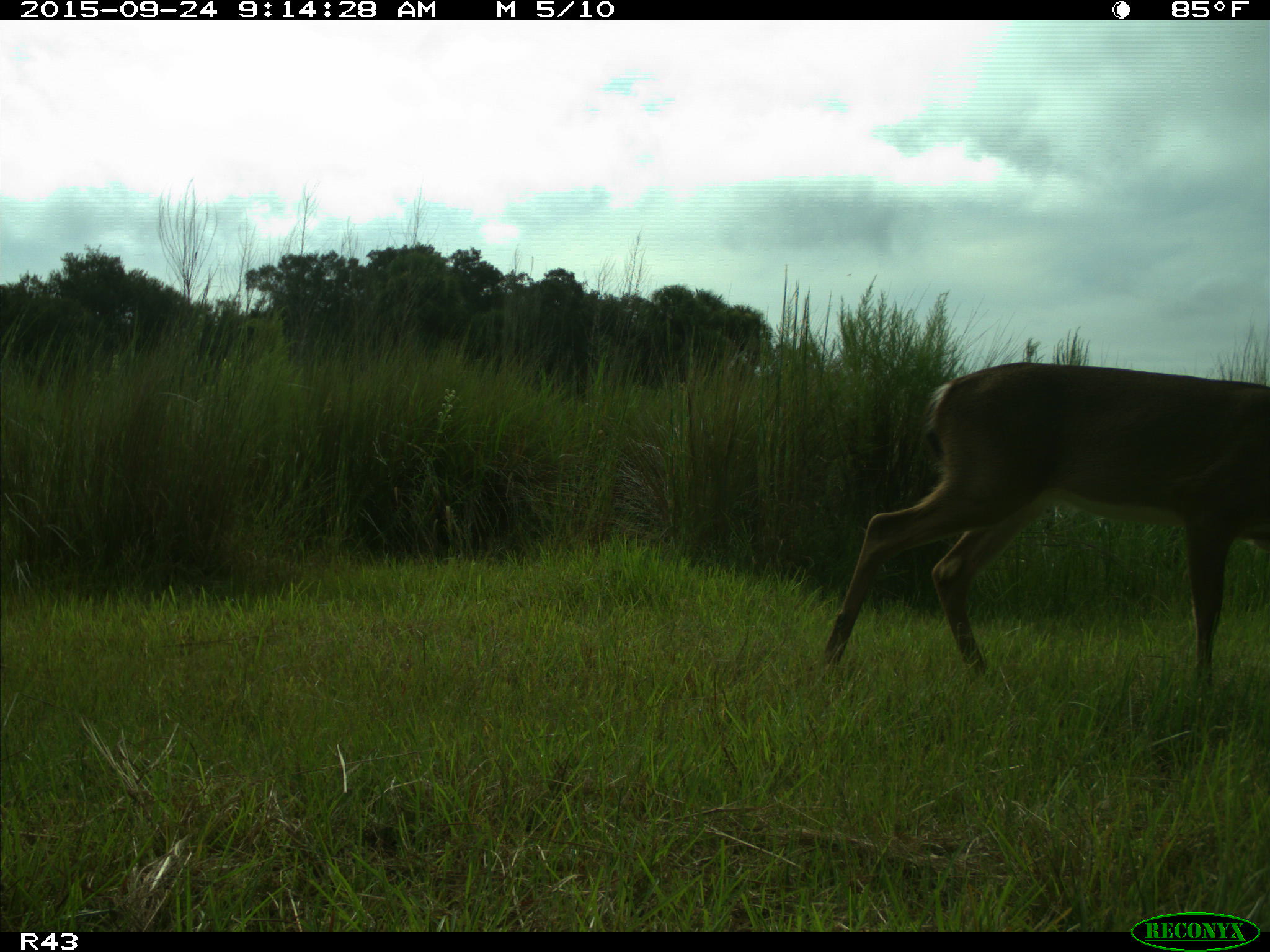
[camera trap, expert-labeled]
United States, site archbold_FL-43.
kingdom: Animalia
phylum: Chordata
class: Mammalia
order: Artiodactyla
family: Cervidae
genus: Odocoileus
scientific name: Odocoileus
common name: deer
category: unidentified deer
Unidentified deer (deer) (Odocoileus).